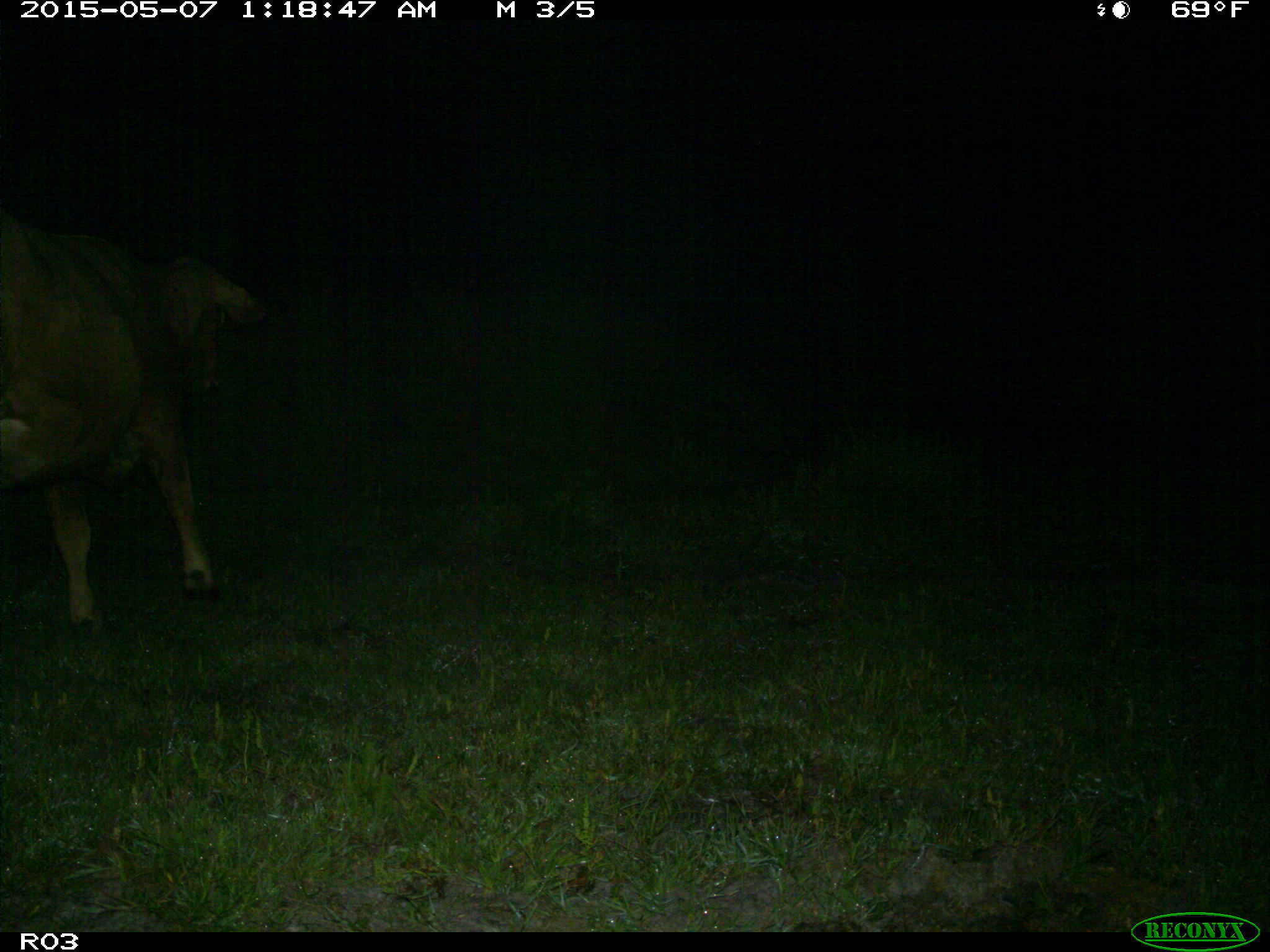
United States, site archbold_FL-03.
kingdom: Animalia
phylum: Chordata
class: Mammalia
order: Artiodactyla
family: Bovidae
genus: Bos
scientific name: Bos taurus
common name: domestic cow